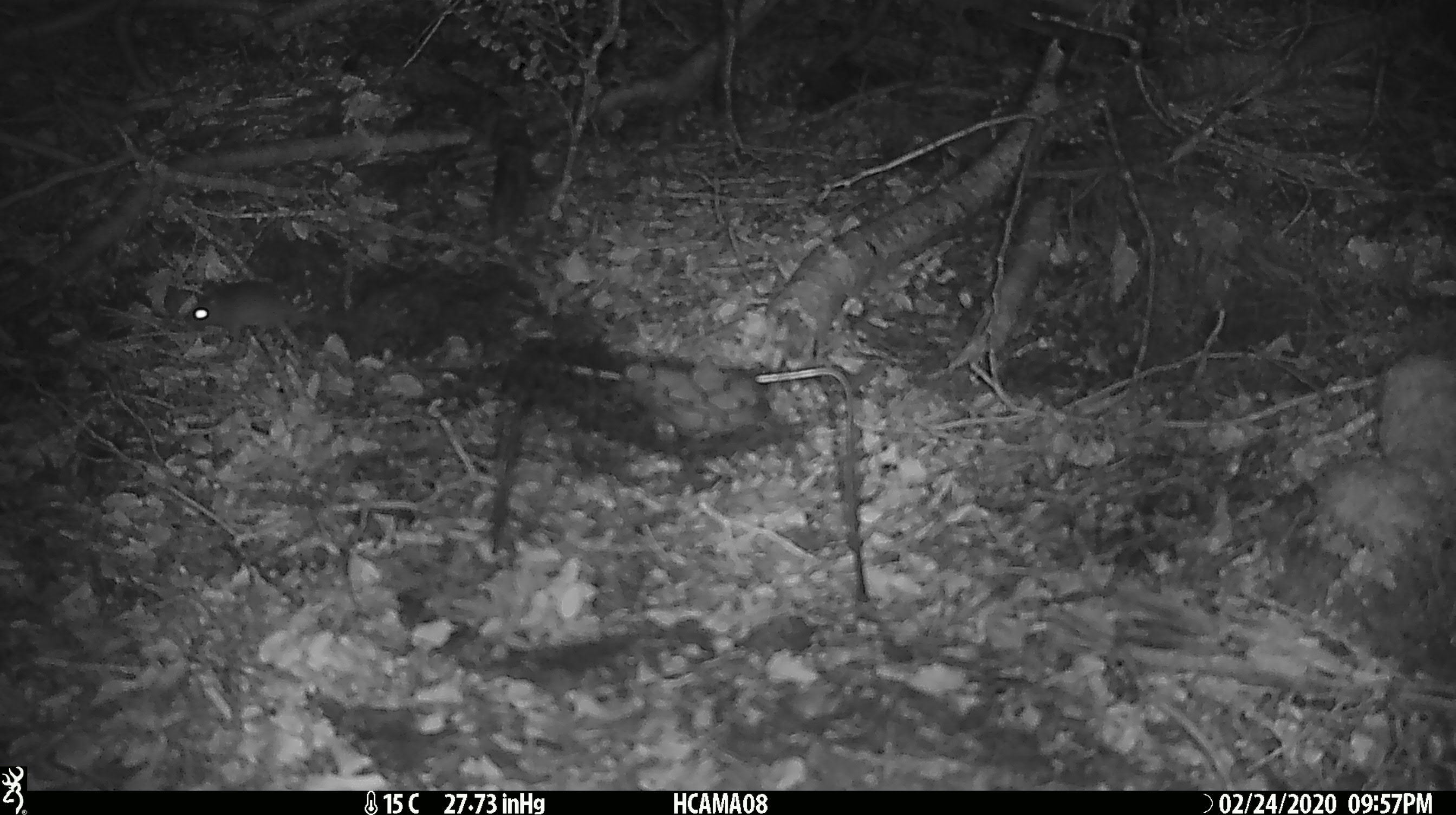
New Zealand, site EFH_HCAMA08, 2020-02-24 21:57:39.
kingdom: Animalia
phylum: Chordata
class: Mammalia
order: Rodentia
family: Muridae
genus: Mus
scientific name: Mus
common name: mouse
Mouse (Mus).